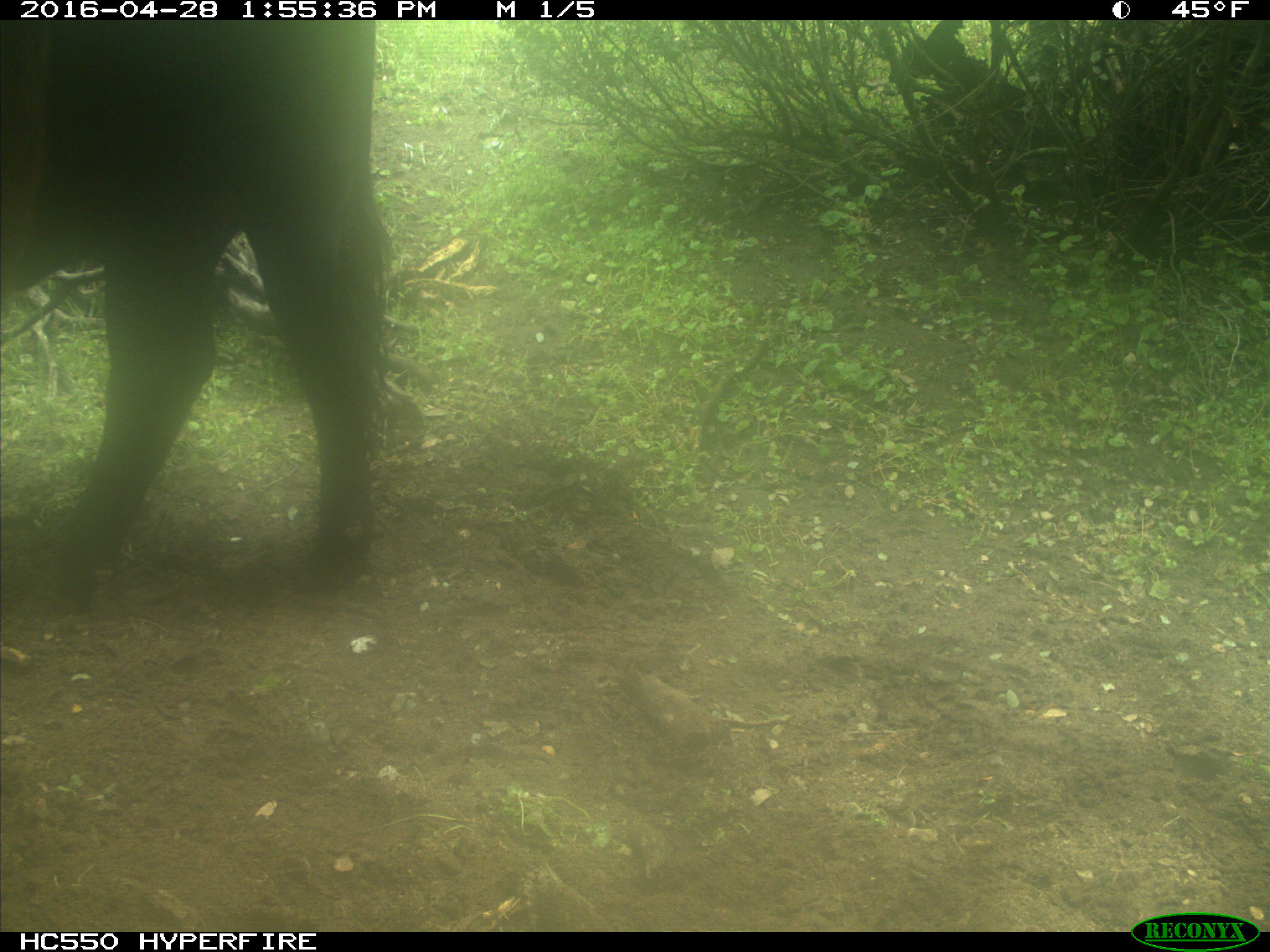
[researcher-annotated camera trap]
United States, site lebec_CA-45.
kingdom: Animalia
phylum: Chordata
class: Mammalia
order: Artiodactyla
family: Bovidae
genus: Bos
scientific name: Bos taurus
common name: domestic cow